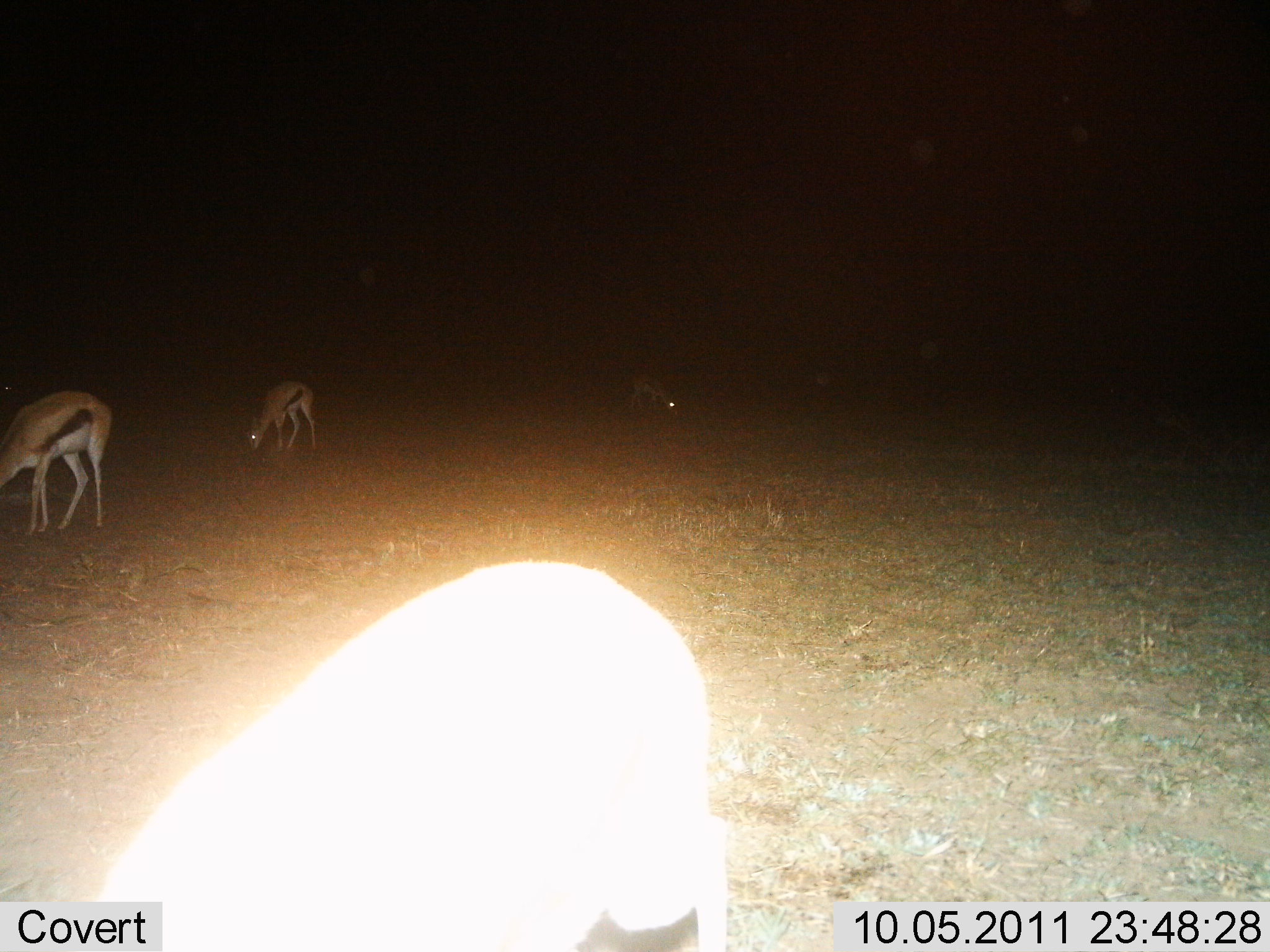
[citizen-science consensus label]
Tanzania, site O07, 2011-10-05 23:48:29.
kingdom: Animalia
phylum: Chordata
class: Mammalia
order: Artiodactyla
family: Bovidae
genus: Eudorcas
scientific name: Eudorcas thomsonii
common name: thomson's gazelle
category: gazellethomsons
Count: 3.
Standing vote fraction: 10%.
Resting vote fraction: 0%.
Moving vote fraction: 0%.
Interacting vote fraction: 0%.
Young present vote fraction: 0%.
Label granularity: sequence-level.